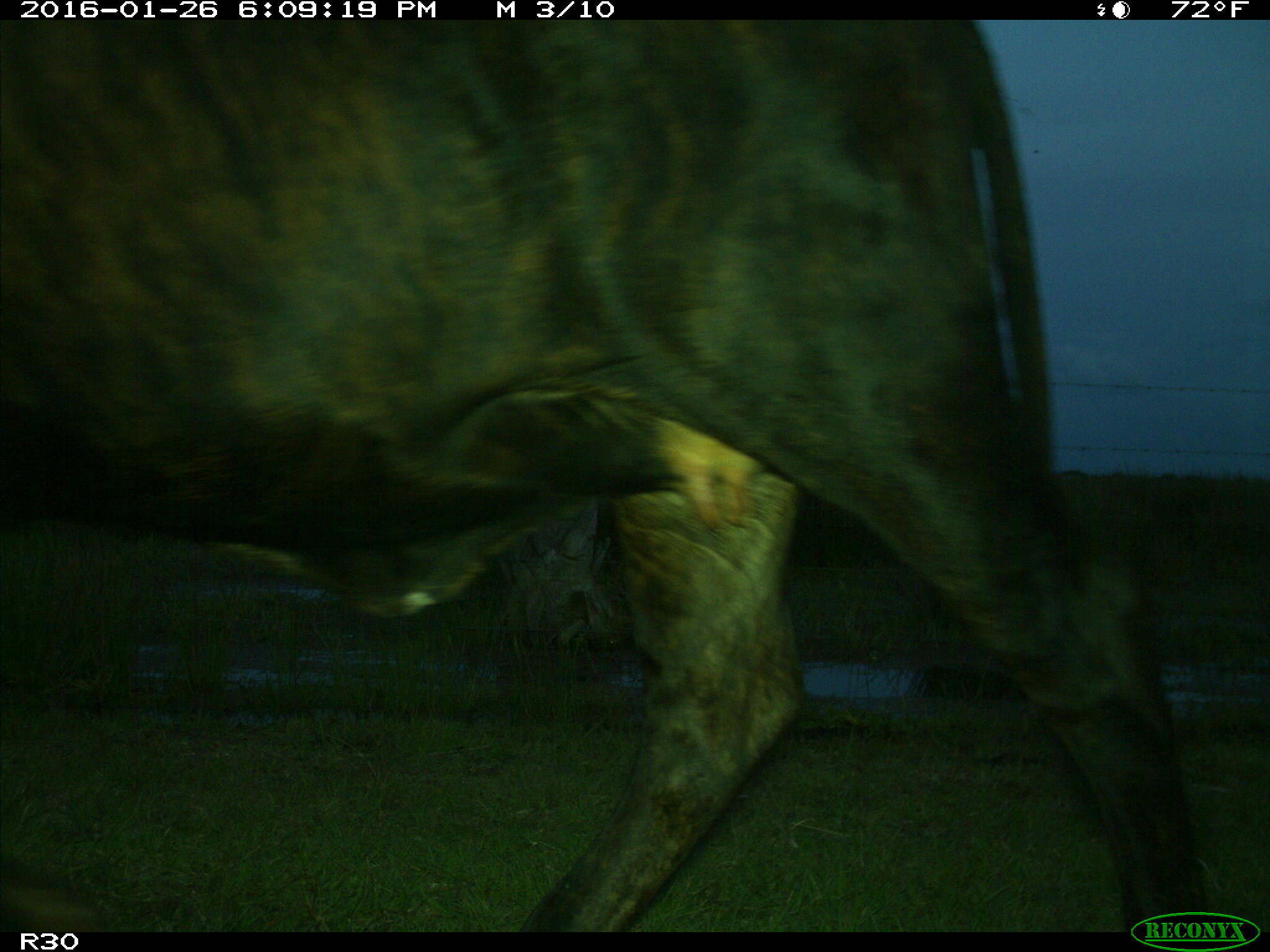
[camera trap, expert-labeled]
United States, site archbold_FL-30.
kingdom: Animalia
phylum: Chordata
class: Mammalia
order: Artiodactyla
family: Bovidae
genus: Bos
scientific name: Bos taurus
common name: domestic cow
Bos taurus (domestic cow).